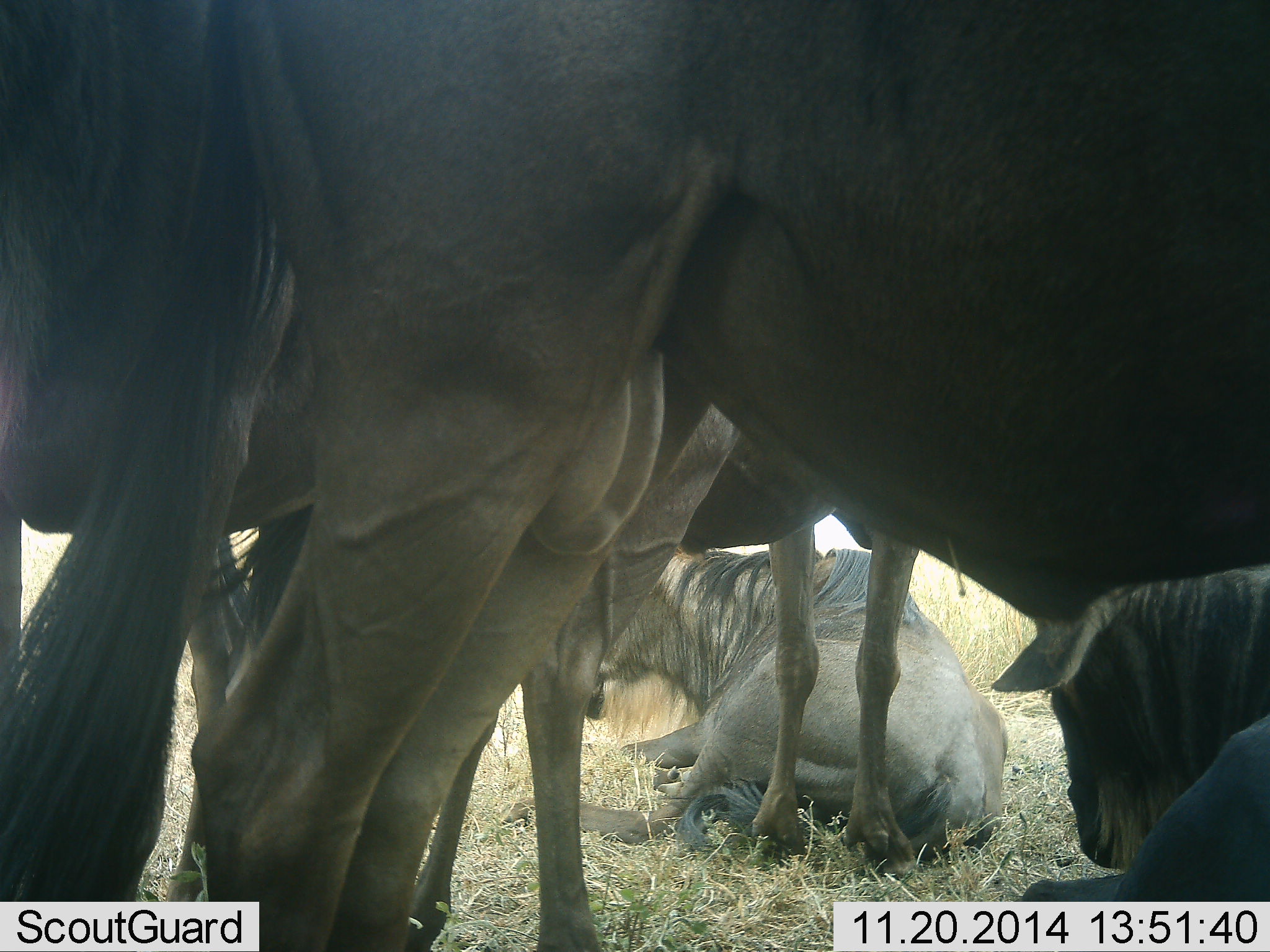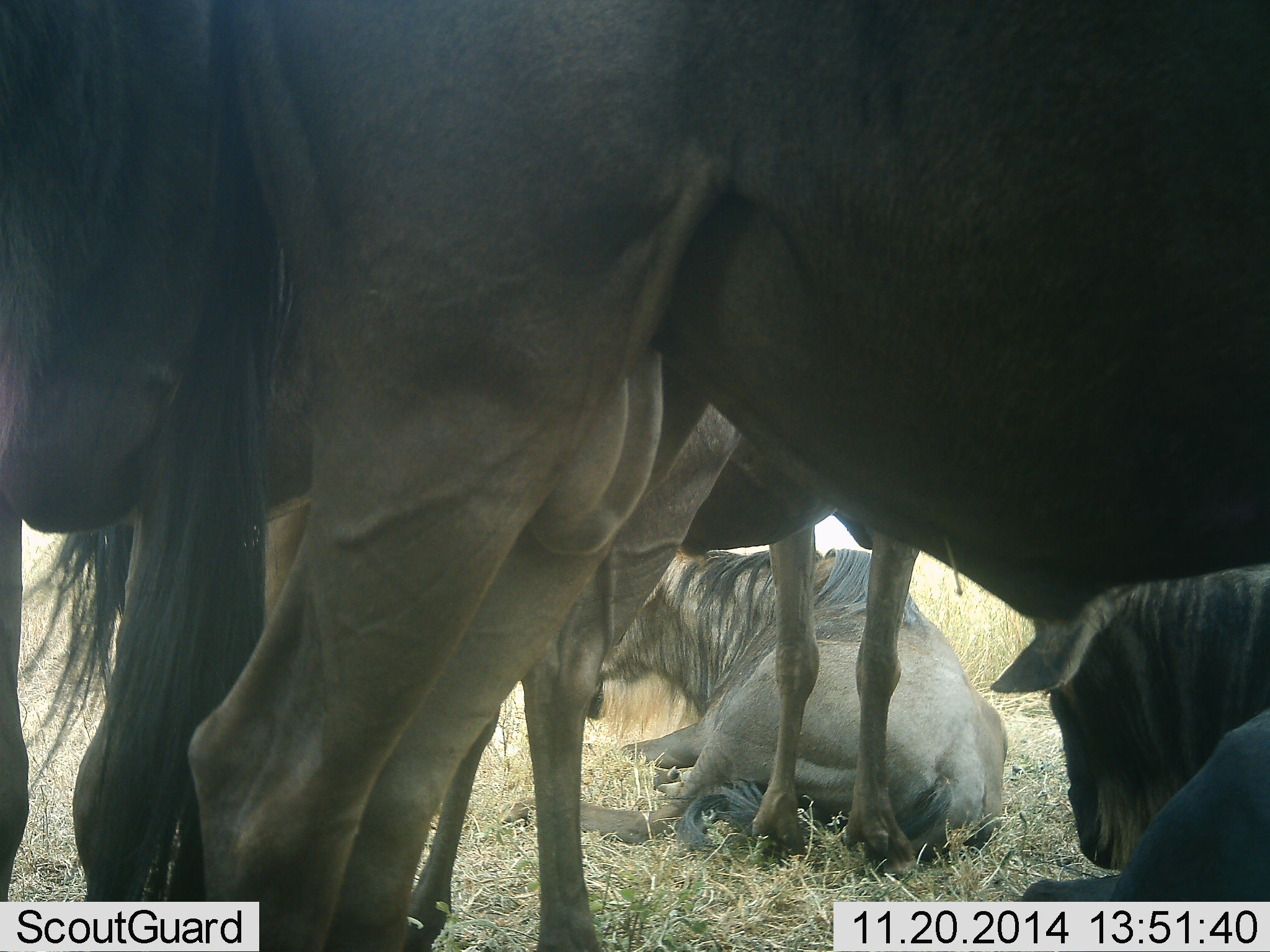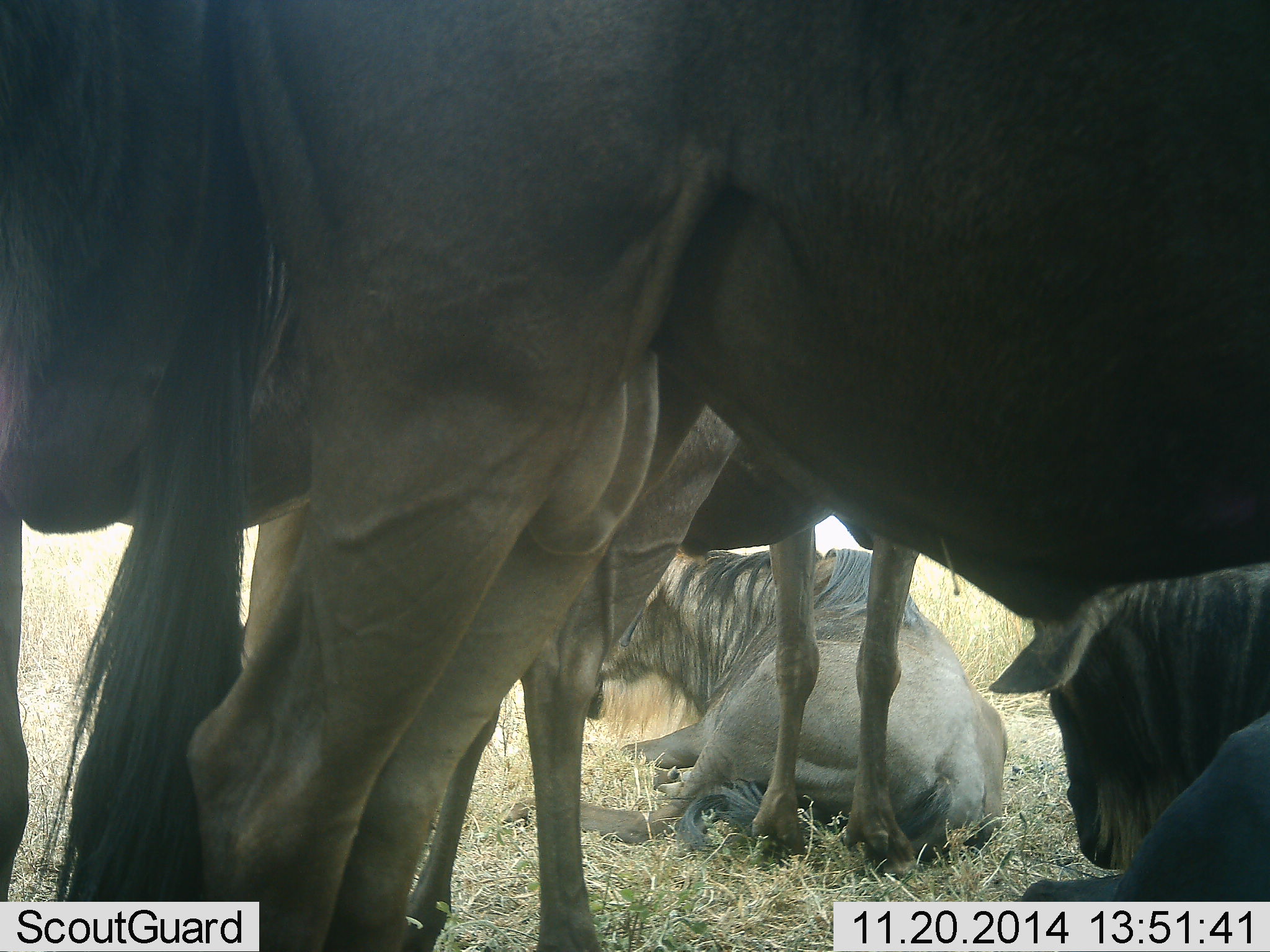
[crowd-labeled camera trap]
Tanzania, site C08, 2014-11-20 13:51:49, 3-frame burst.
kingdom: Animalia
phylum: Chordata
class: Mammalia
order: Artiodactyla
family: Bovidae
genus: Connochaetes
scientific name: Connochaetes taurinus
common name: blue wildebeest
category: wildebeest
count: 5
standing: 60%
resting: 100%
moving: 0%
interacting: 0%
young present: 20%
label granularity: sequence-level